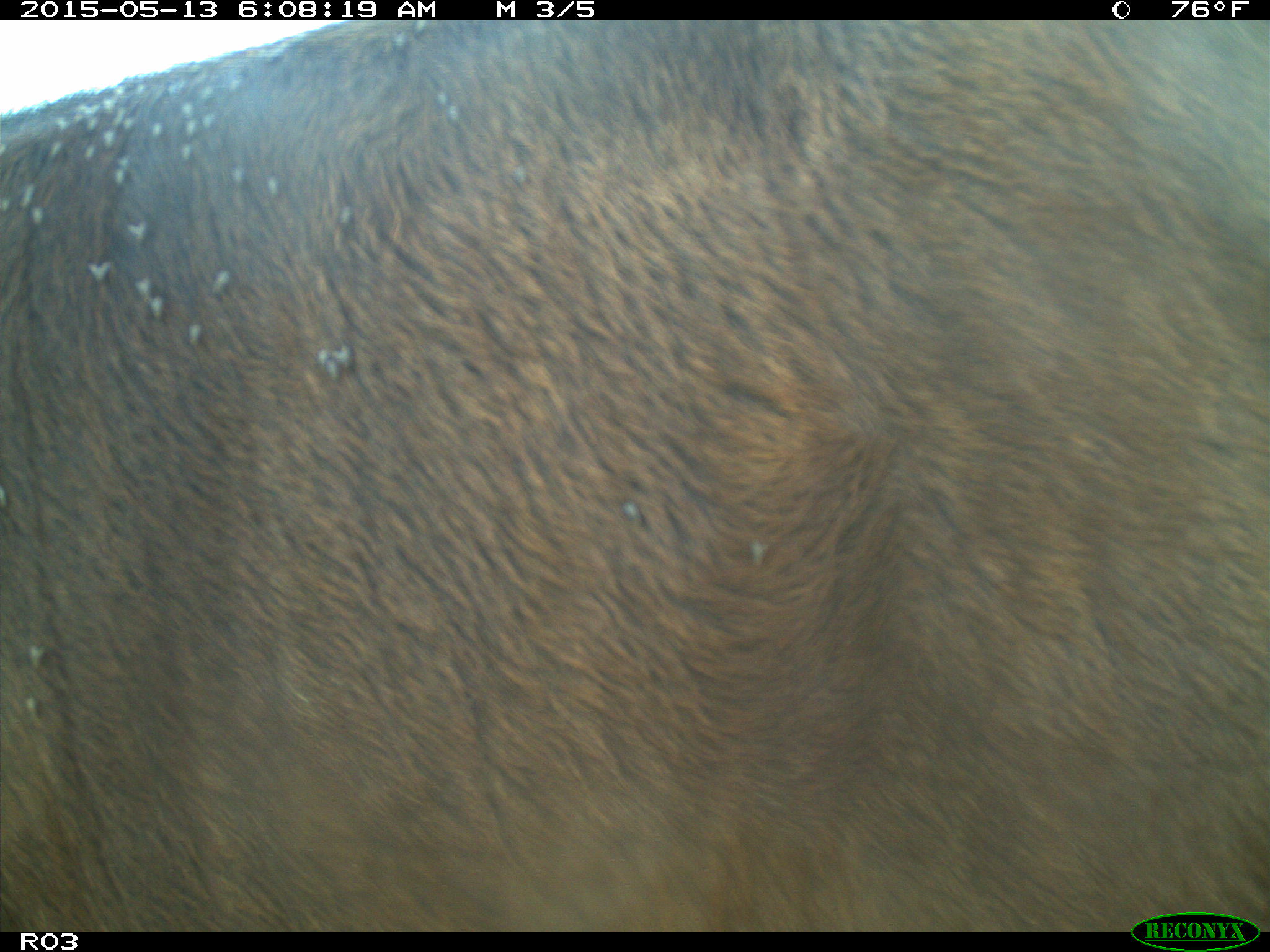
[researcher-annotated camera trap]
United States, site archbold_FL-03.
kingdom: Animalia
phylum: Chordata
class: Mammalia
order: Artiodactyla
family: Bovidae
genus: Bos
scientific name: Bos taurus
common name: domestic cow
Bos taurus (domestic cow).